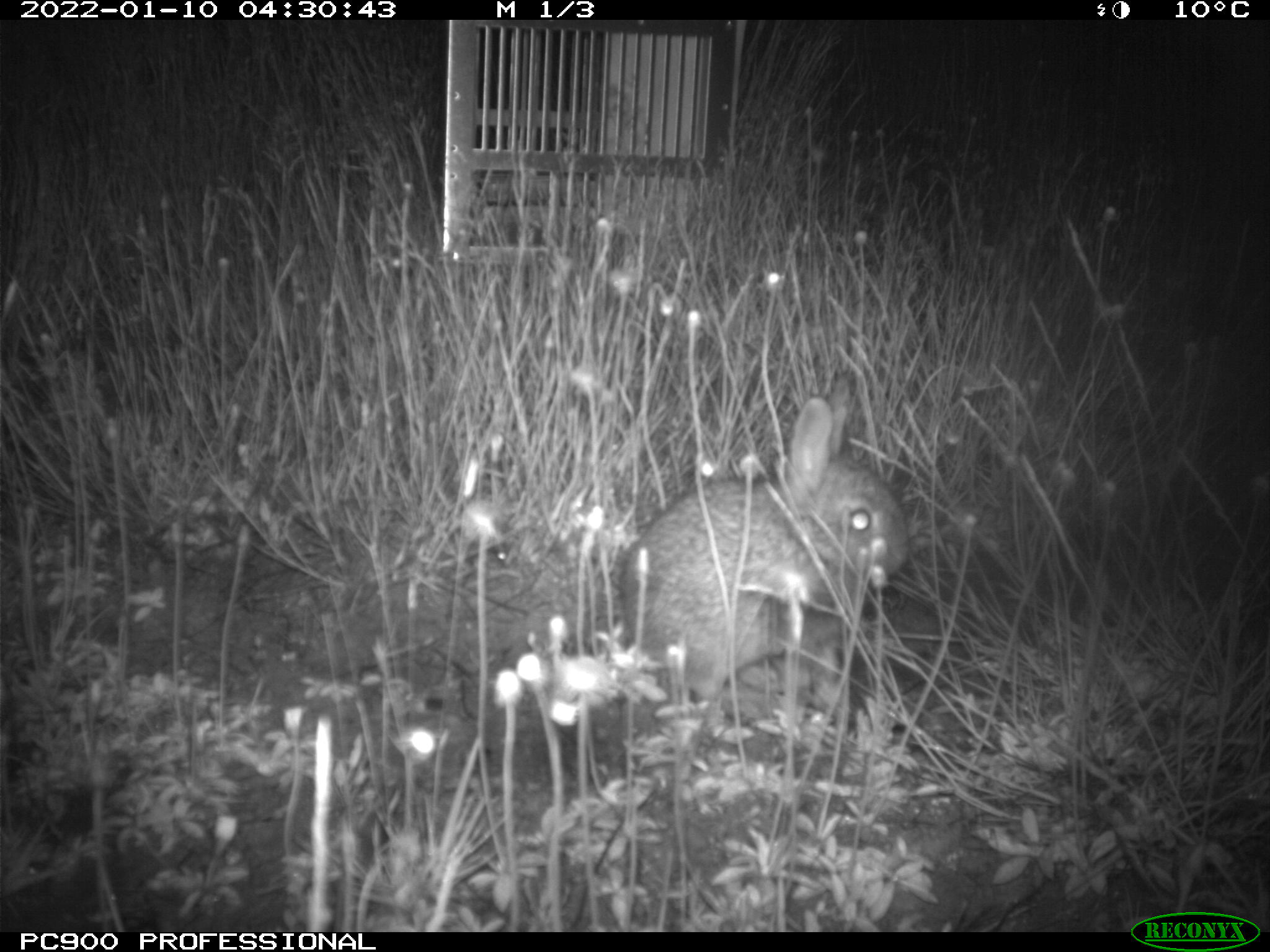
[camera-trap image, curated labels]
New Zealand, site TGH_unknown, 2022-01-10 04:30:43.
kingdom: Animalia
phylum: Chordata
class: Mammalia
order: Lagomorpha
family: Leporidae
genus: Oryctolagus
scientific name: Oryctolagus cuniculus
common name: european rabbit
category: rabbit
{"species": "rabbit (european rabbit) (Oryctolagus cuniculus)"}